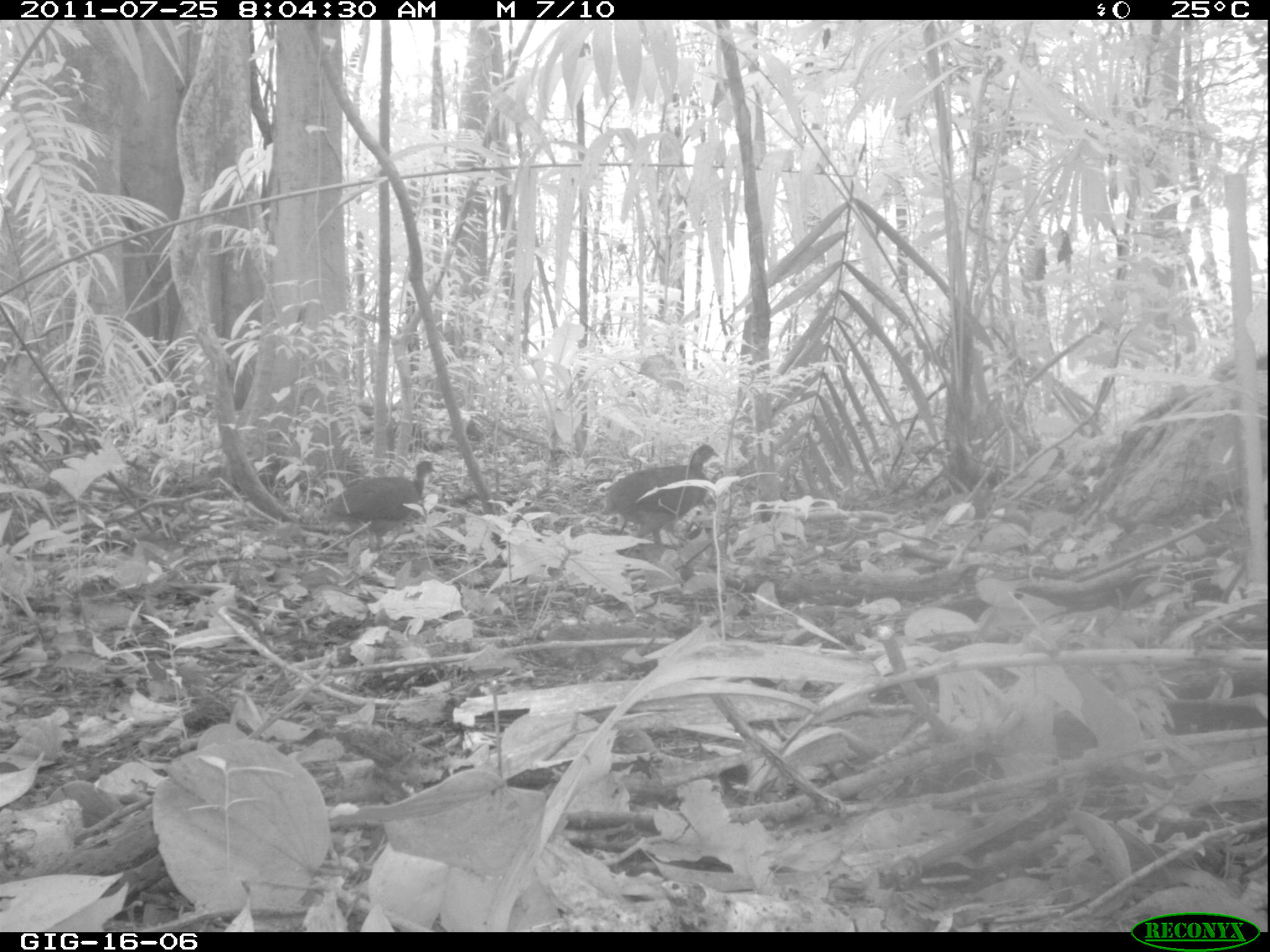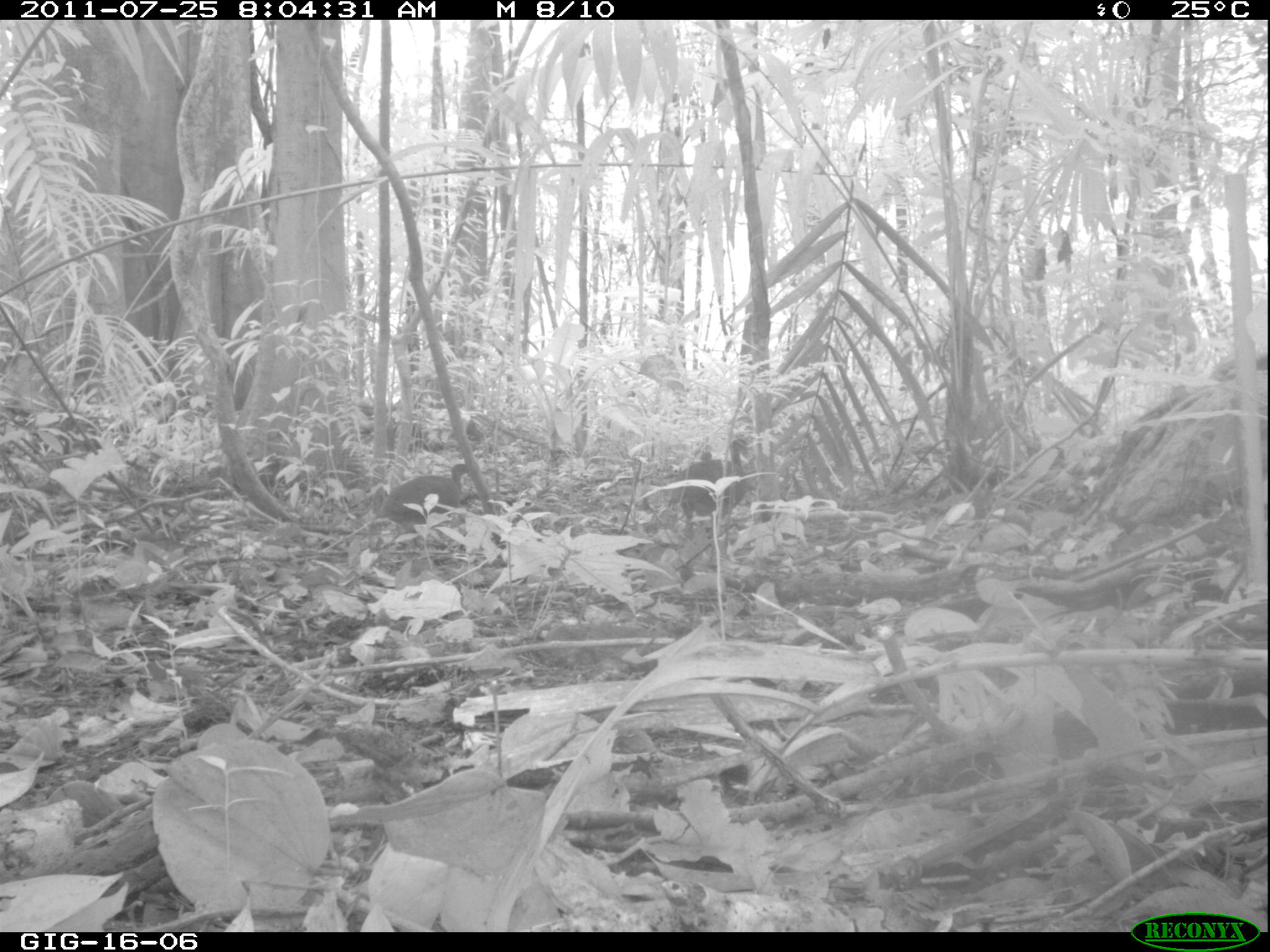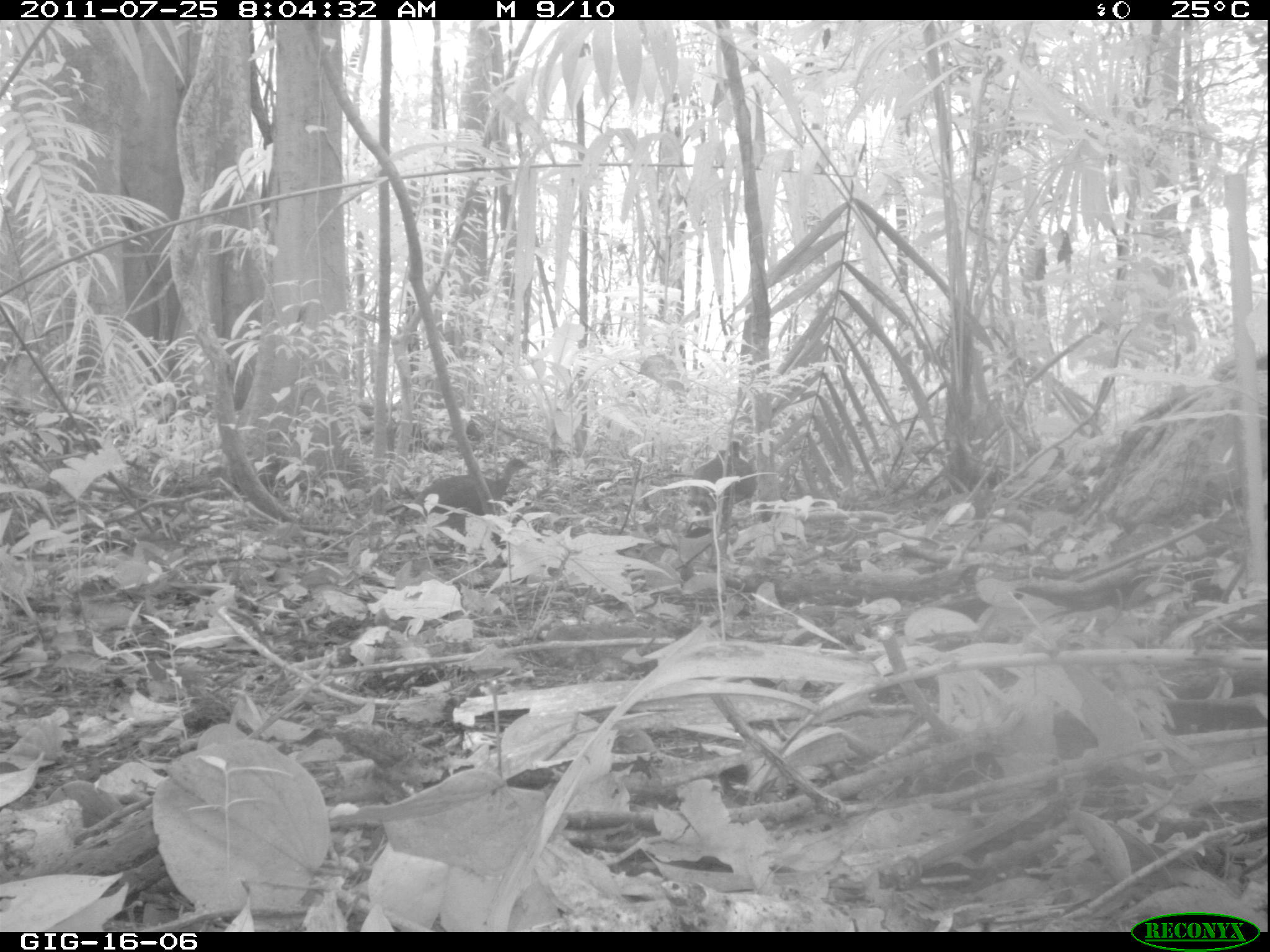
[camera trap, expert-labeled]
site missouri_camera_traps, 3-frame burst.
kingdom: Animalia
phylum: Chordata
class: Aves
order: Tinamiformes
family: Tinamidae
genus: Tinamus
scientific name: Tinamus major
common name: great tinamou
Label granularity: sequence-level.